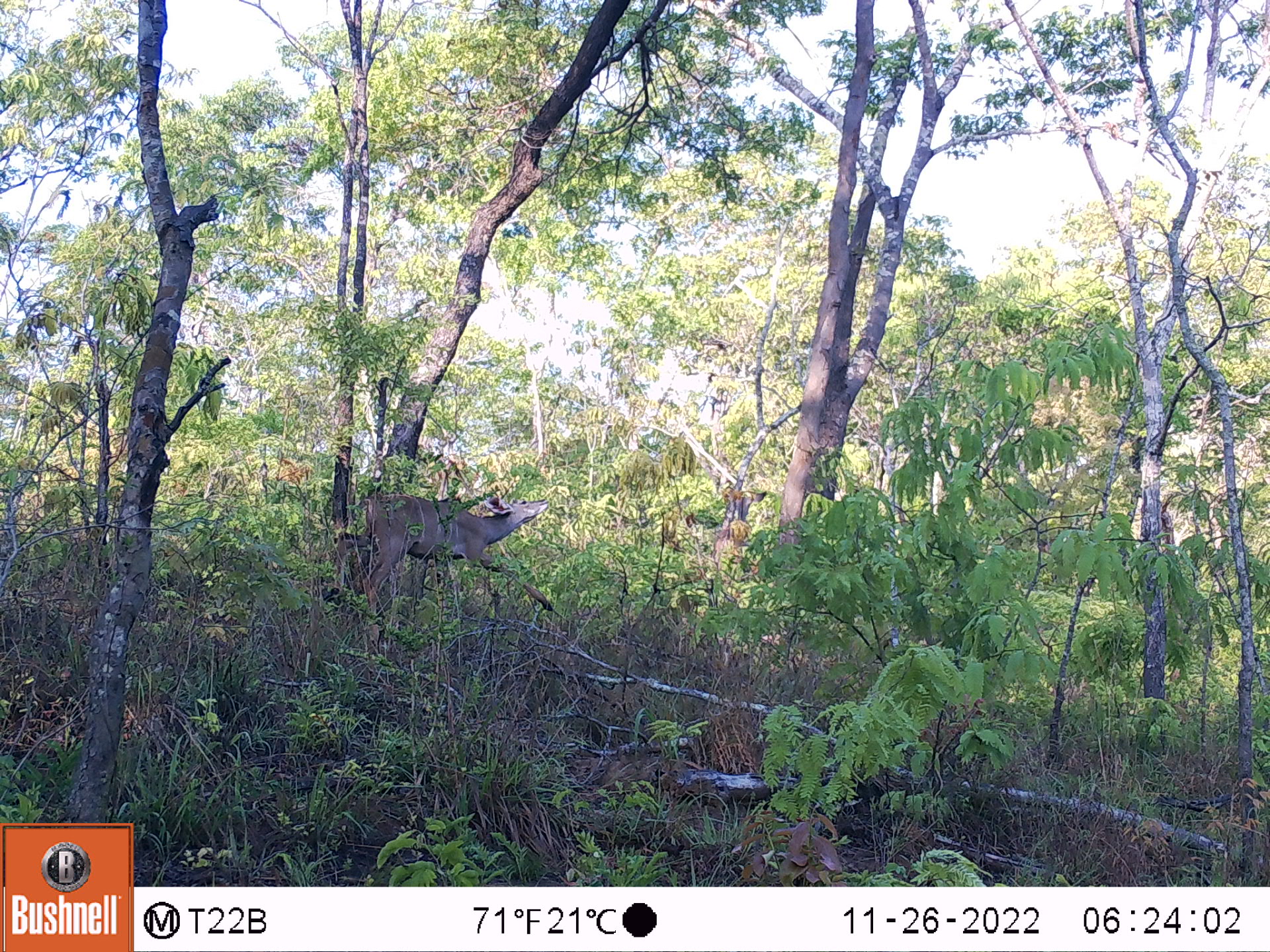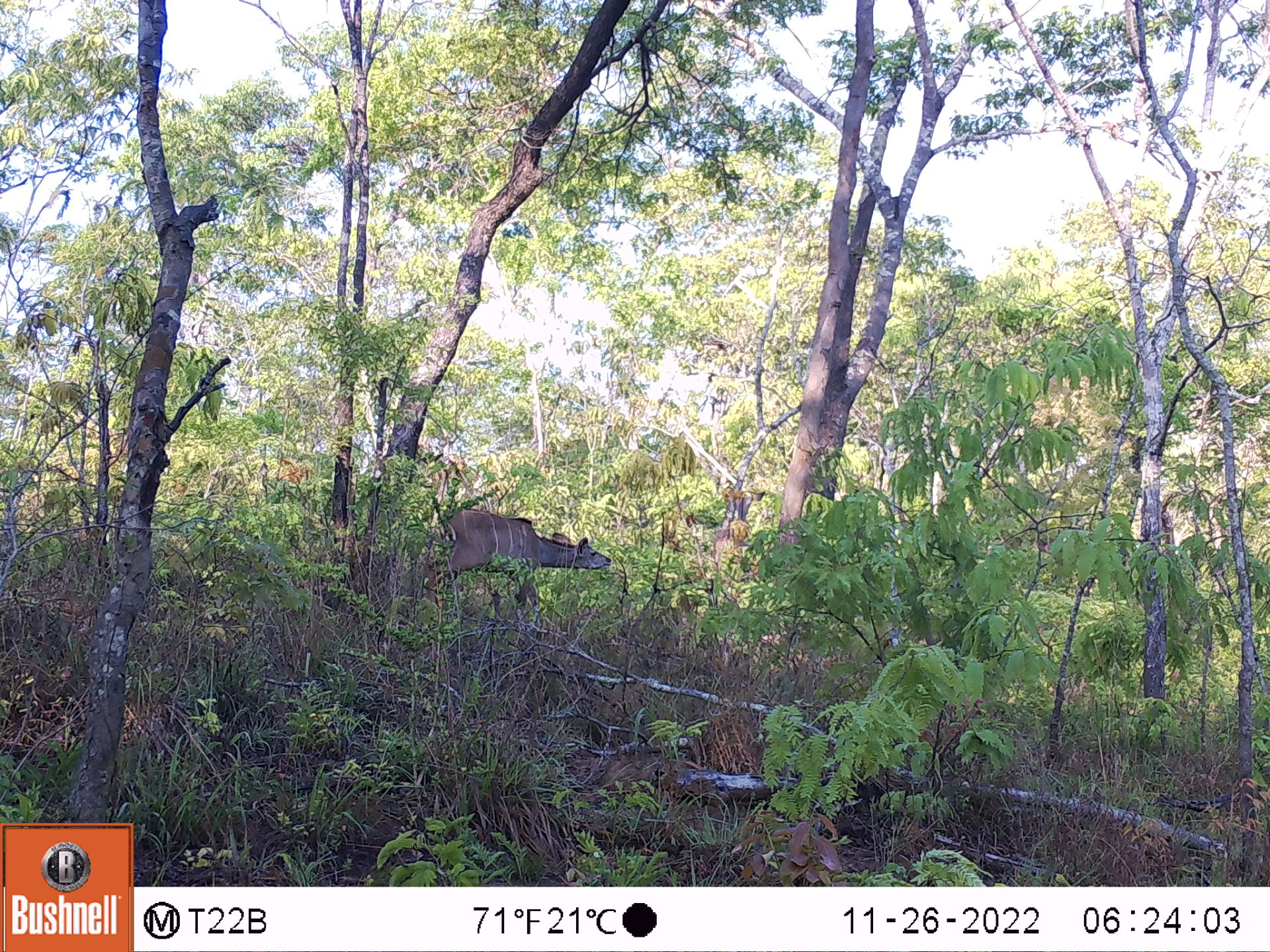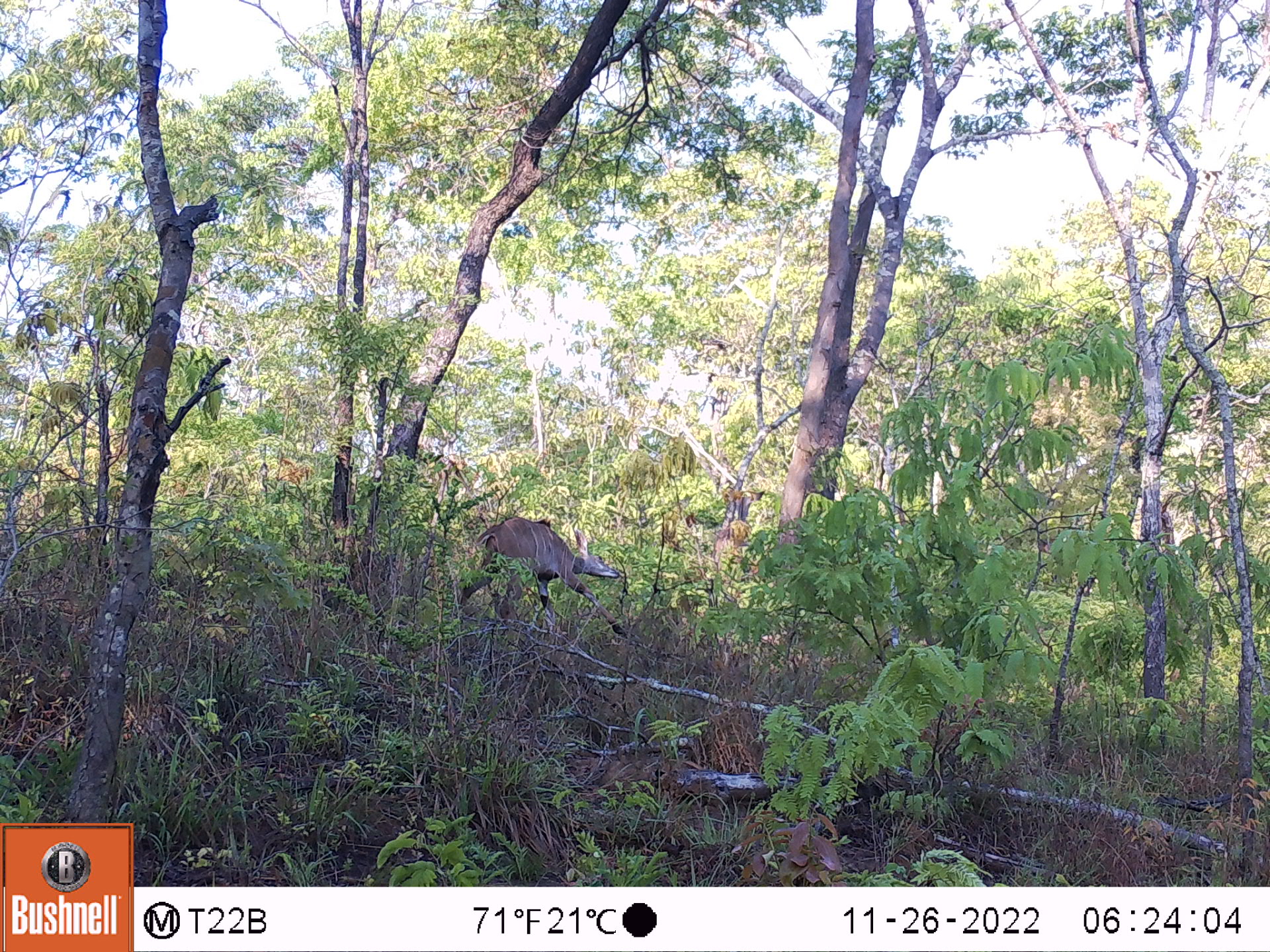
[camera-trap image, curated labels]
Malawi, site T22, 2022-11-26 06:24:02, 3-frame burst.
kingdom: Animalia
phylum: Chordata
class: Mammalia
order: Artiodactyla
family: Bovidae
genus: Tragelaphus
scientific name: Tragelaphus strepsiceros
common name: greater kudu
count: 2